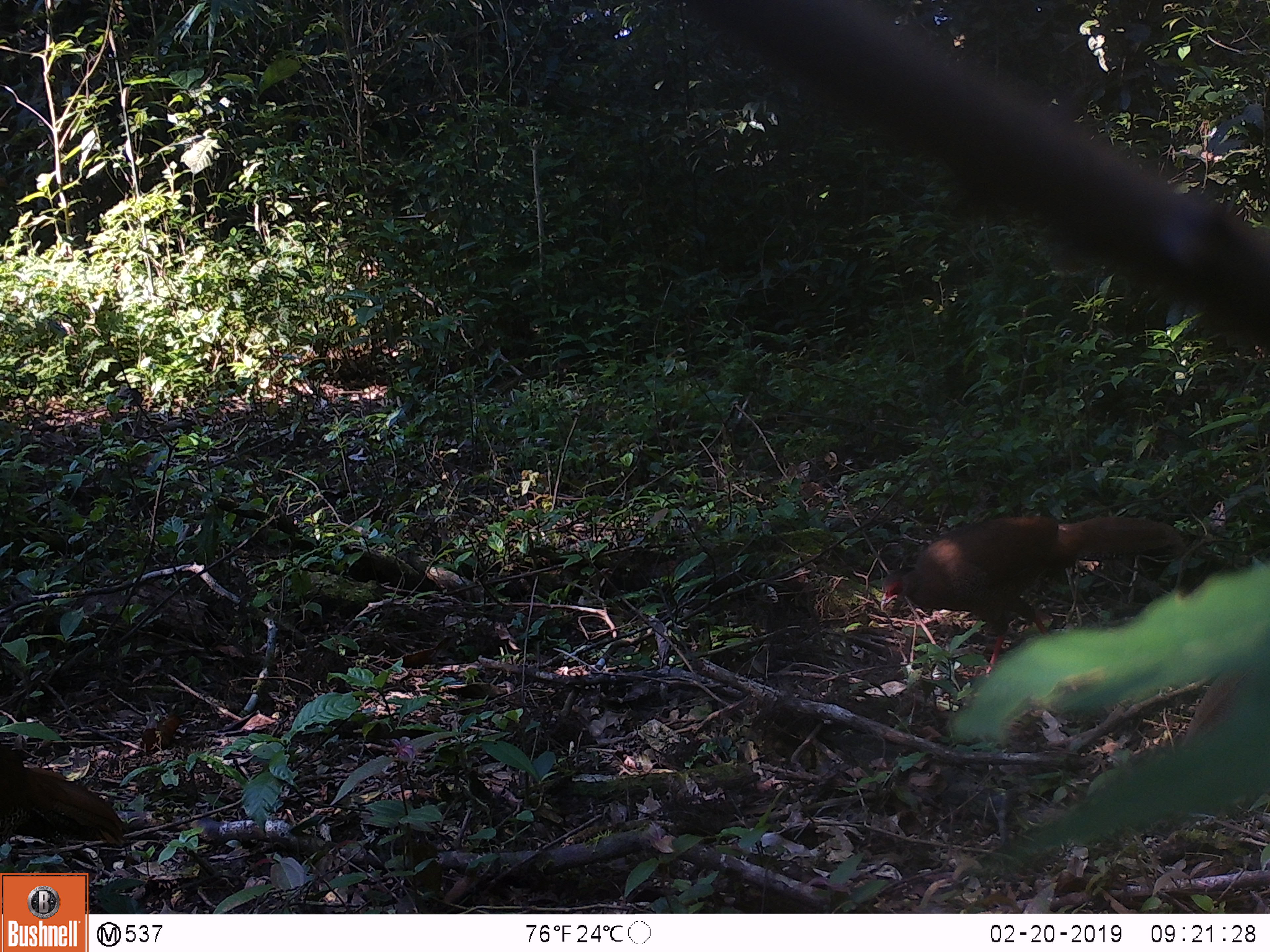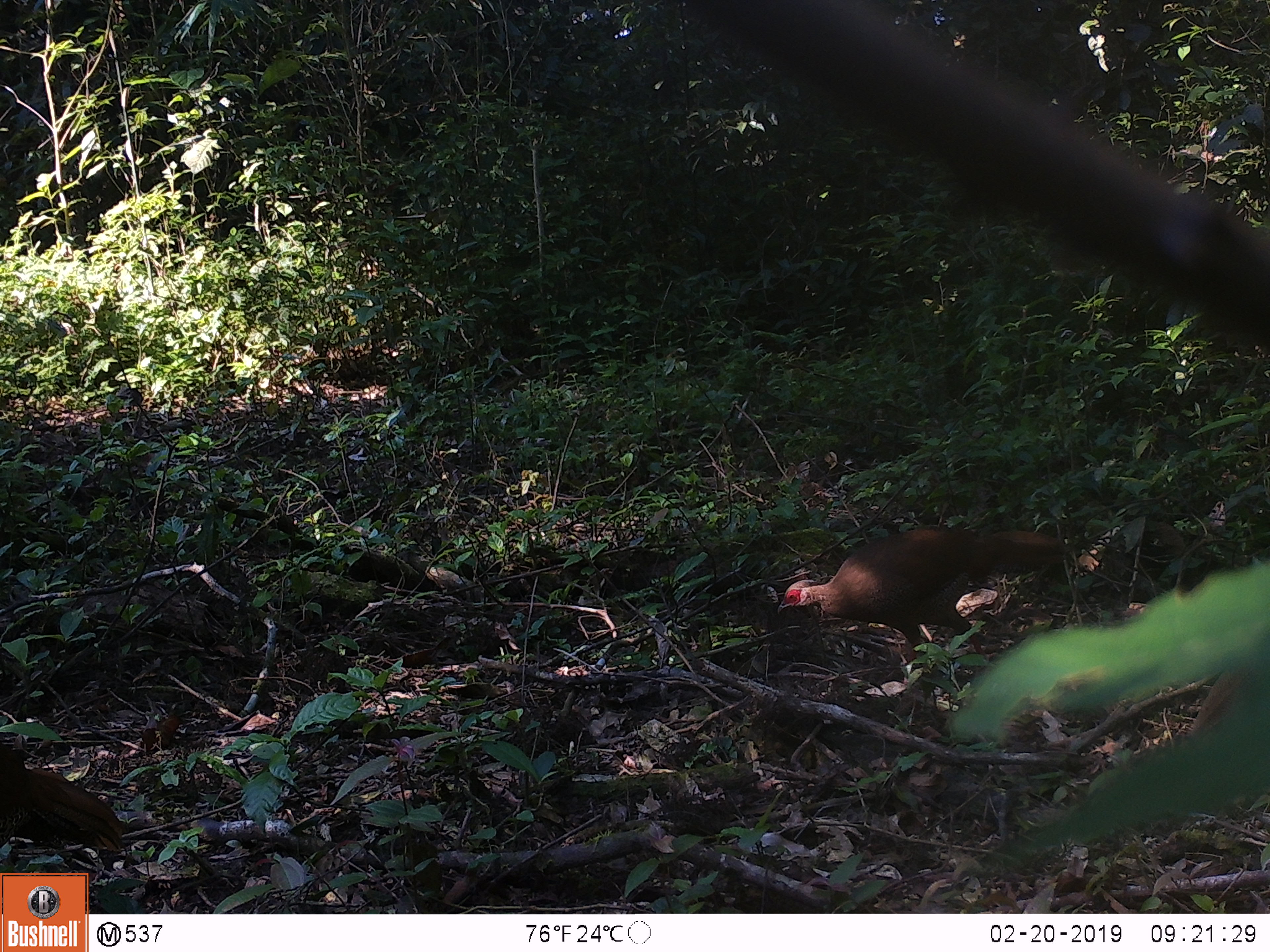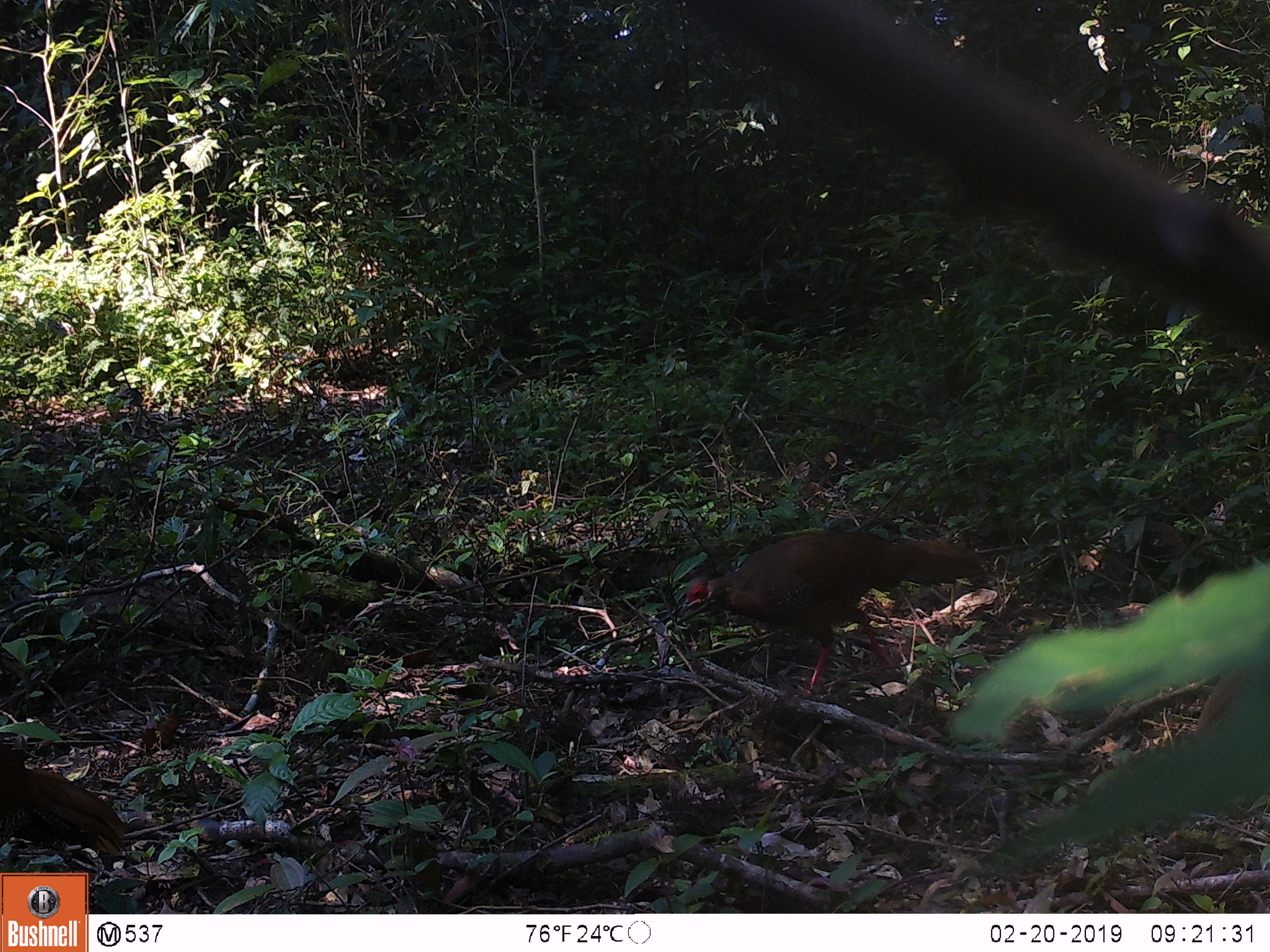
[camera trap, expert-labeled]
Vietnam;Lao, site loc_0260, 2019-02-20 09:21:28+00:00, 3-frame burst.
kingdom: Animalia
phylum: Chordata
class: Aves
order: Galliformes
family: Phasianidae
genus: Lophura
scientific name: Lophura nycthemera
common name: silver pheasant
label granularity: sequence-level